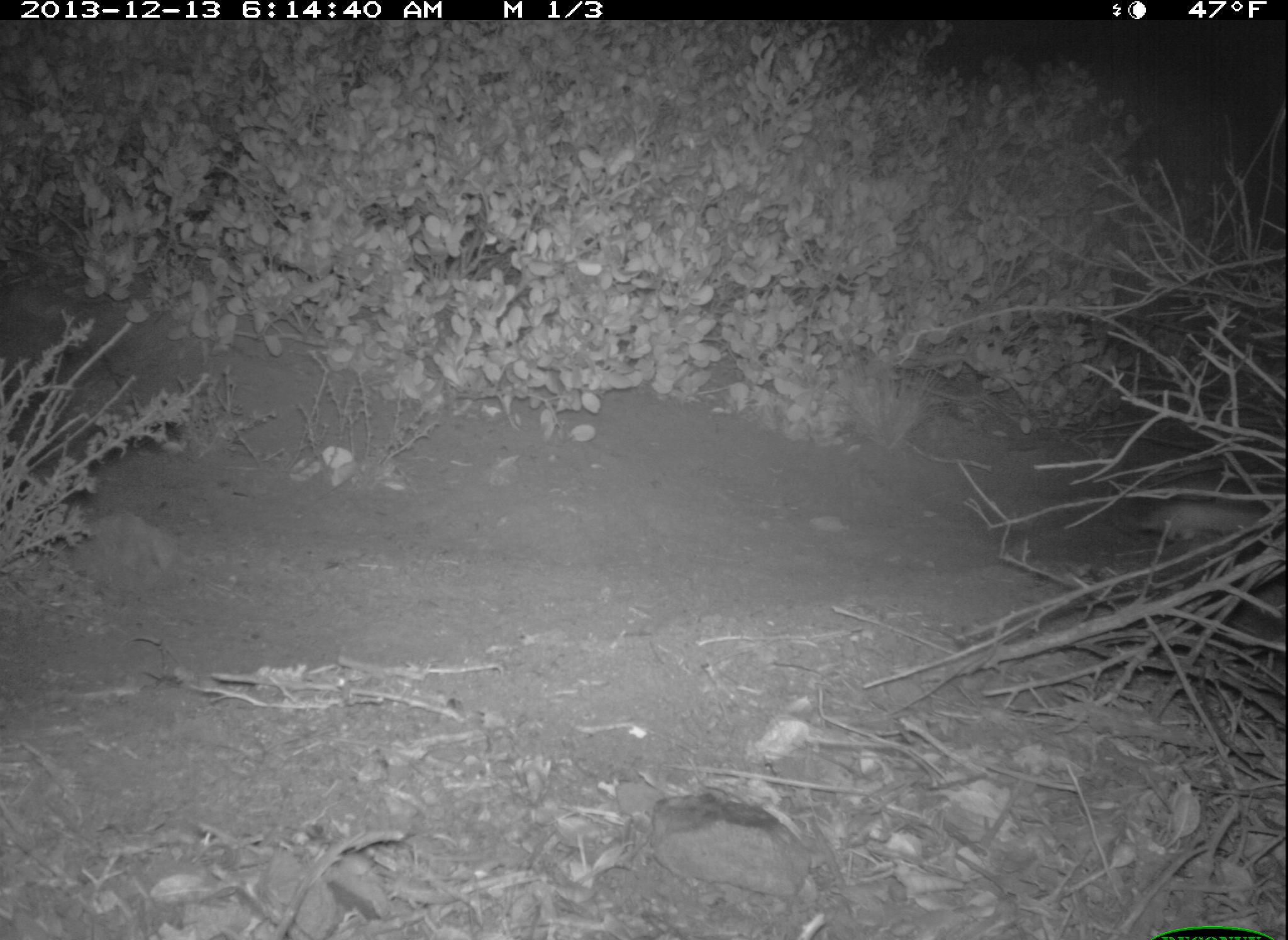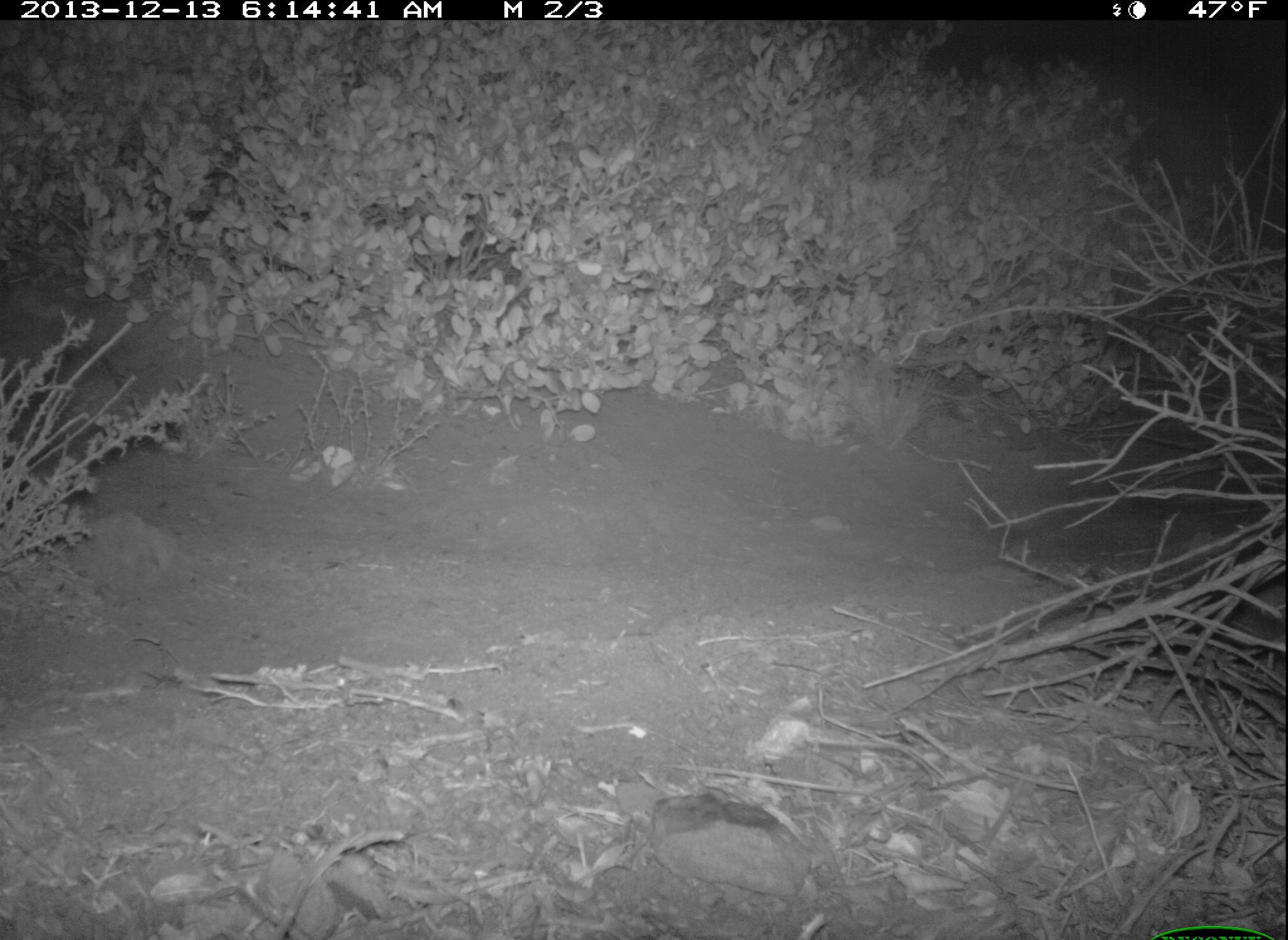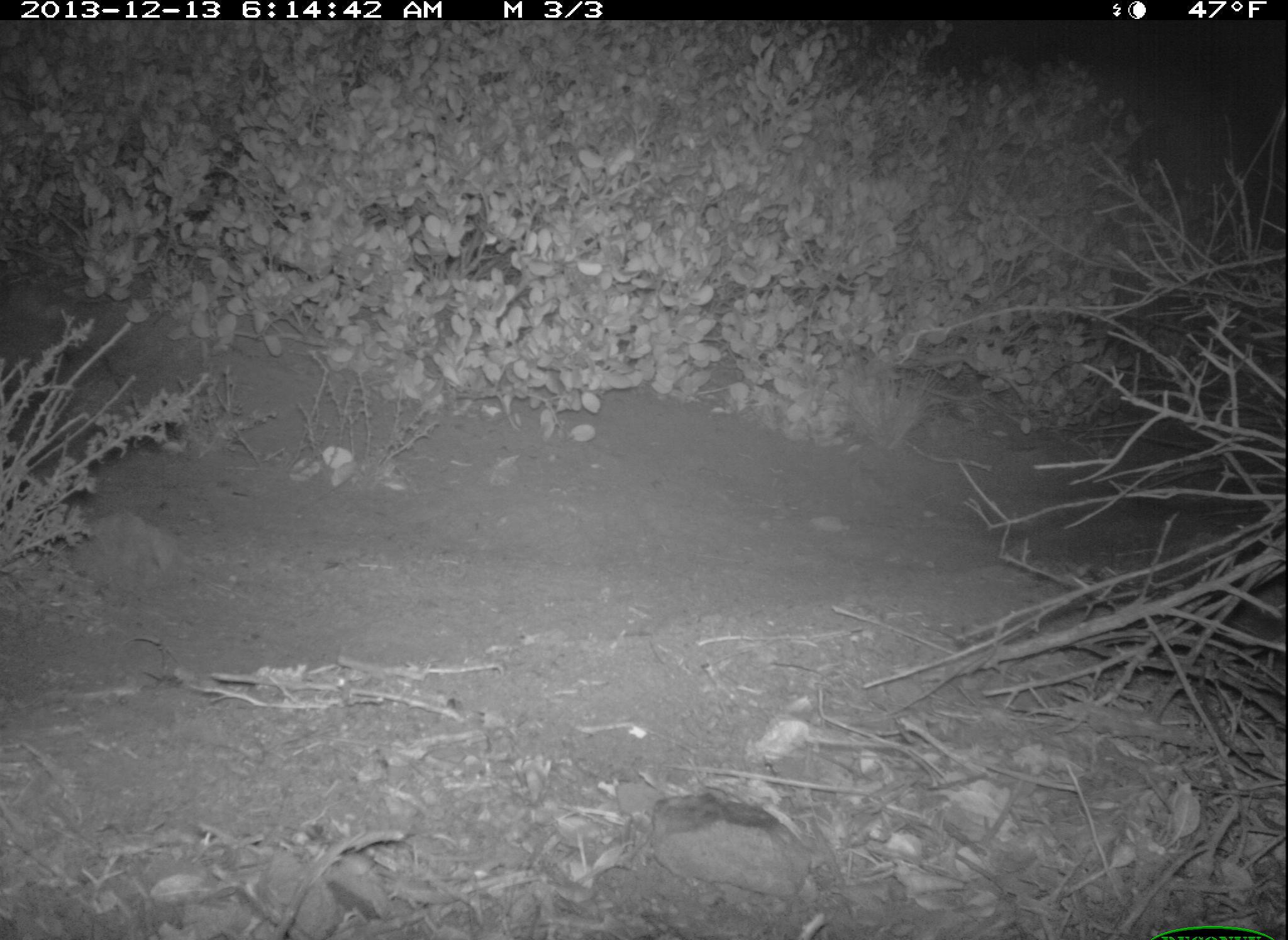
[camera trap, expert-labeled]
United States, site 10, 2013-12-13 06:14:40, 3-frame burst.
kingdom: Animalia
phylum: Chordata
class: Mammalia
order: Rodentia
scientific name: Rodentia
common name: rodent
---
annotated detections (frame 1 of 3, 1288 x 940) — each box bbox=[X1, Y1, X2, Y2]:
rodent: bbox=[1133, 502, 1287, 542]